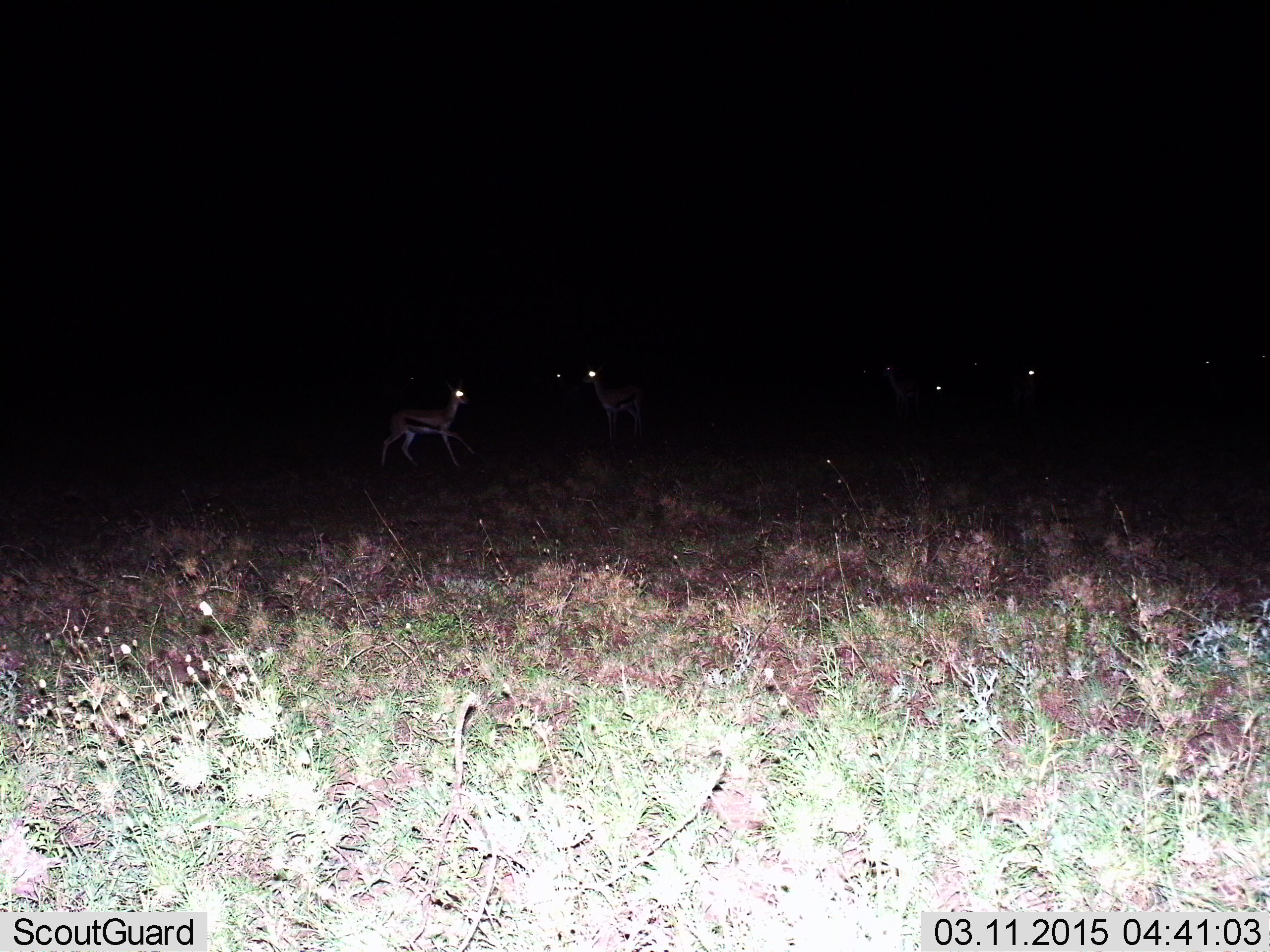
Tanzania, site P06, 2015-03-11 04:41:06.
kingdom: Animalia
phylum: Chordata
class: Mammalia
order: Artiodactyla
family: Bovidae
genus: Eudorcas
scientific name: Eudorcas thomsonii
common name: thomson's gazelle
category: gazellethomsons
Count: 5.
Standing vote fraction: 80%.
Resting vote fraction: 0%.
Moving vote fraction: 40%.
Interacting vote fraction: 0%.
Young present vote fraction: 0%.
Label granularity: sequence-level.